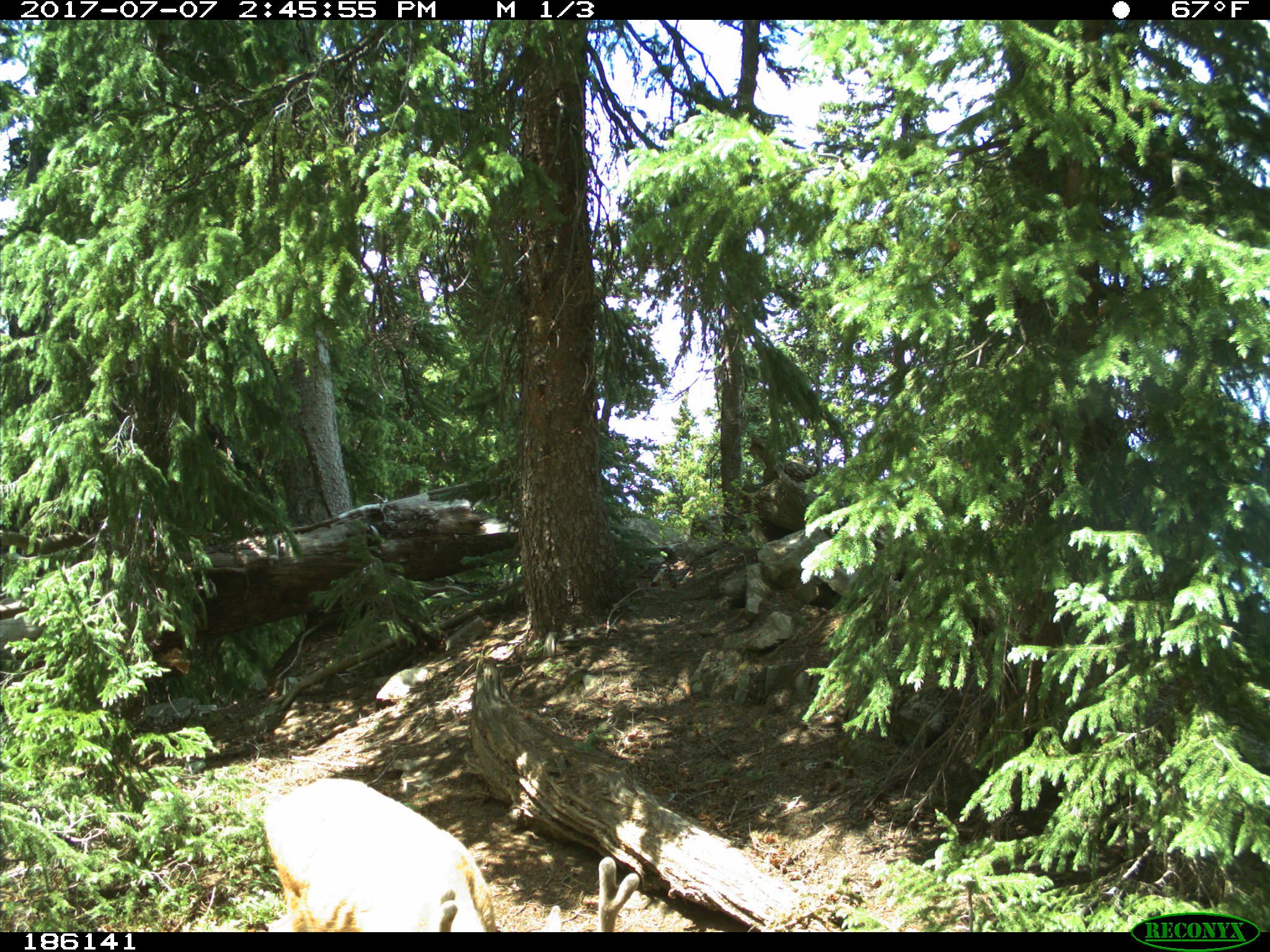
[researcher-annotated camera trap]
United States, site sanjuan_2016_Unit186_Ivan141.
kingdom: Animalia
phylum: Chordata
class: Mammalia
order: Artiodactyla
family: Cervidae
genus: Odocoileus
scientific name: Odocoileus hemionus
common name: mule deer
Odocoileus hemionus (mule deer).